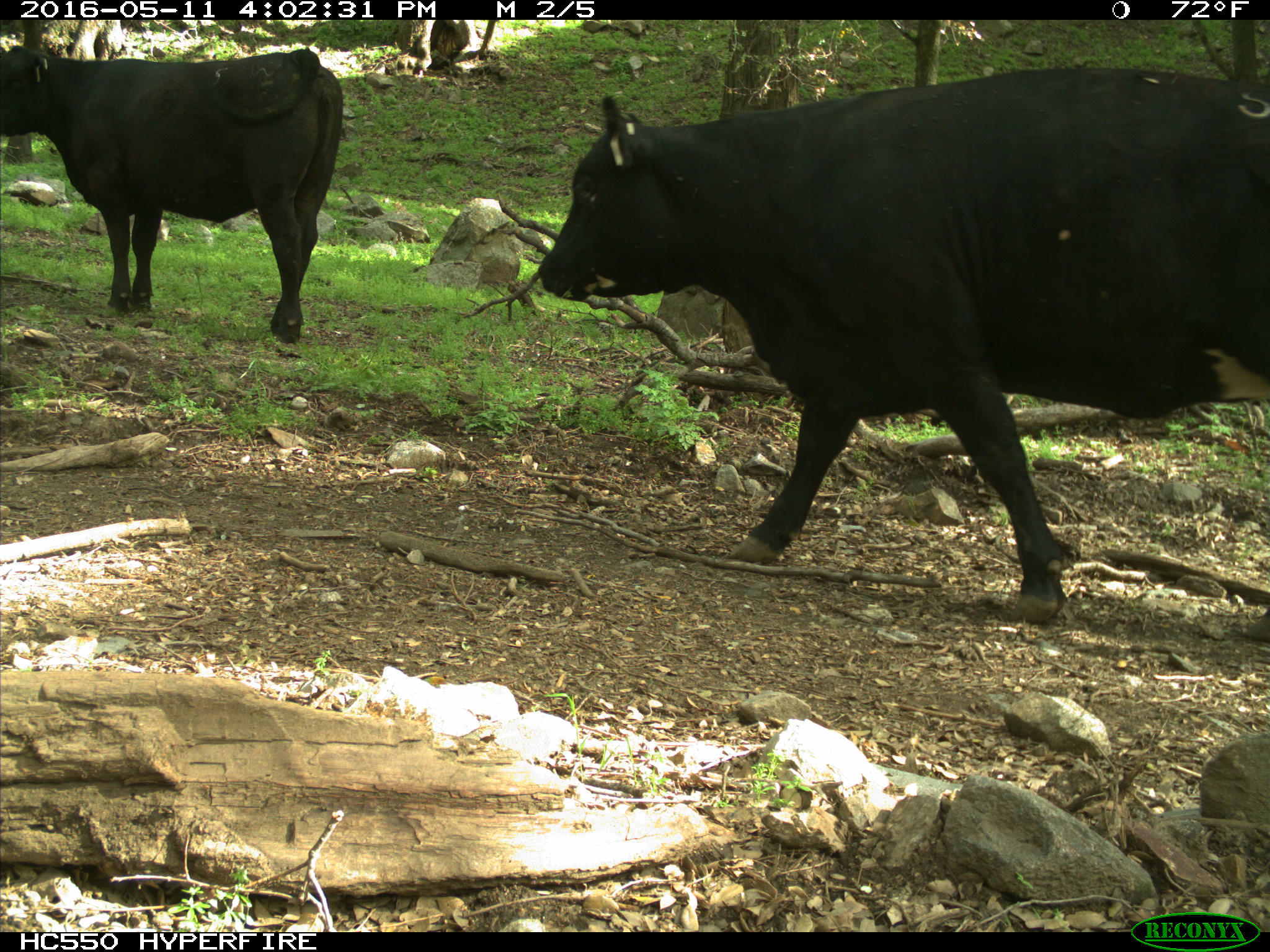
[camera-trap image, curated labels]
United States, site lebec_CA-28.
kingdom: Animalia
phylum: Chordata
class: Mammalia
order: Artiodactyla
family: Bovidae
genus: Bos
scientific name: Bos taurus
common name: domestic cow